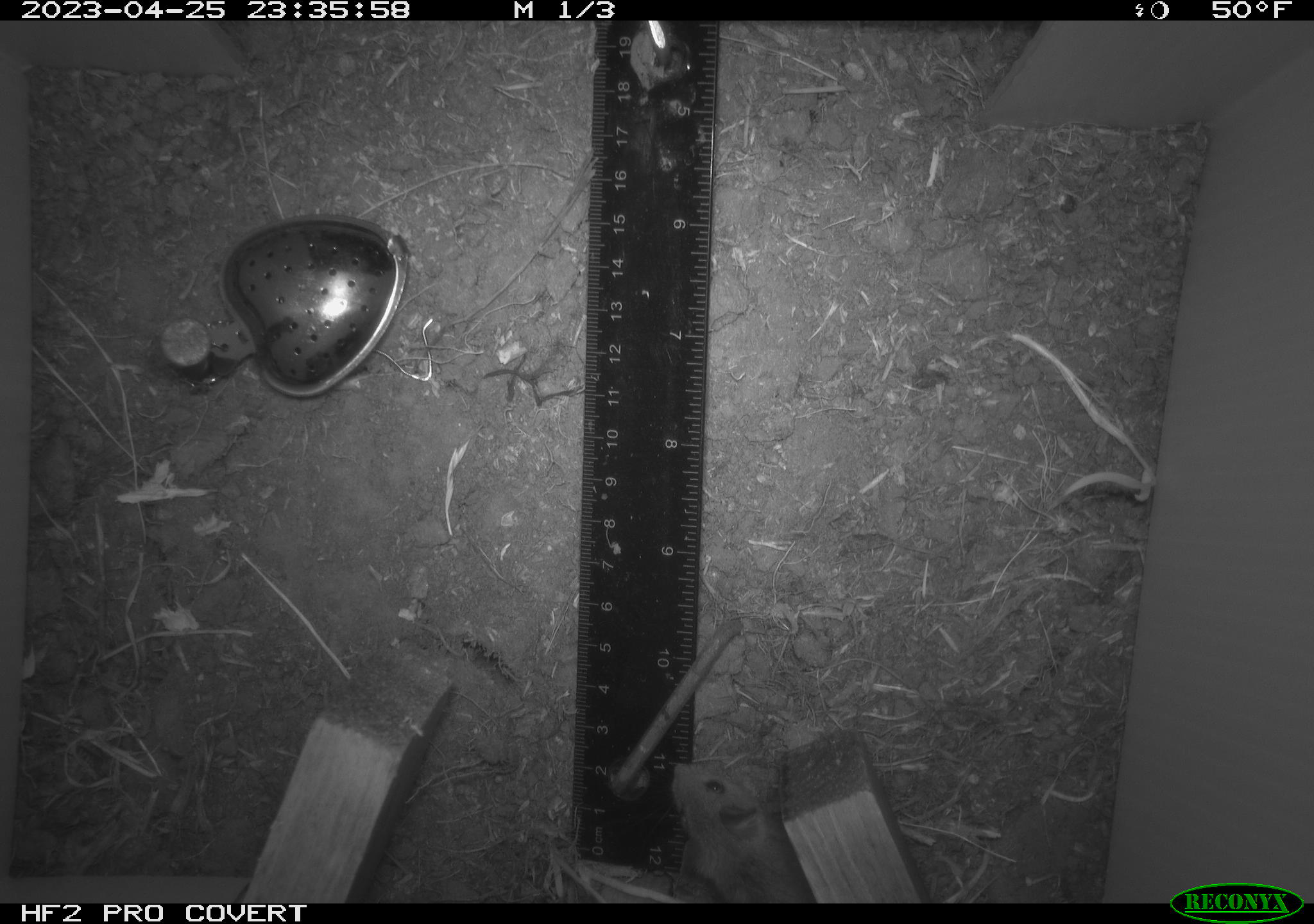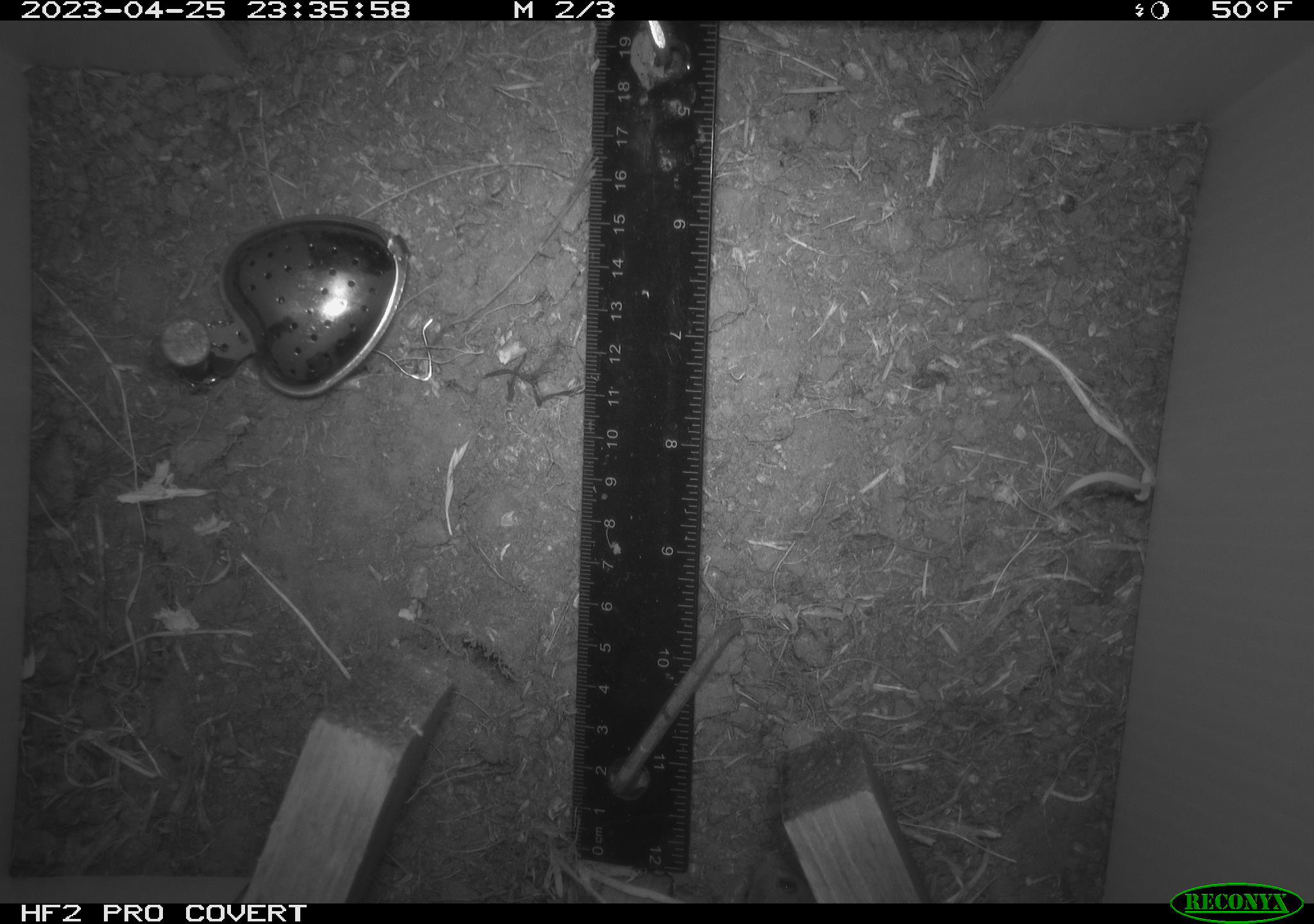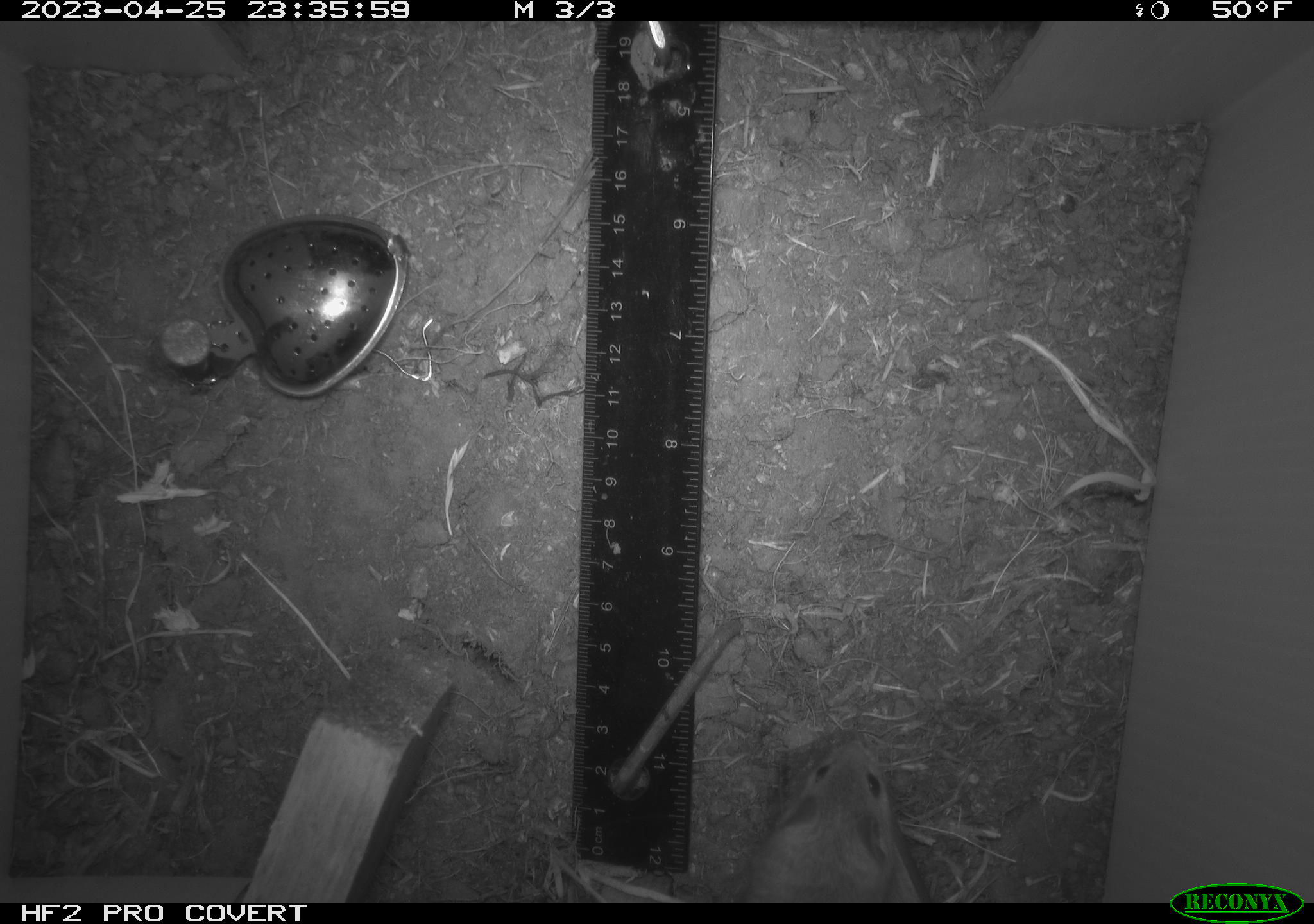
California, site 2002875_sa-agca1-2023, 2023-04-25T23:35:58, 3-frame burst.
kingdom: Animalia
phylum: Chordata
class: Mammalia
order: Rodentia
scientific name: Rodentia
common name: mouse species